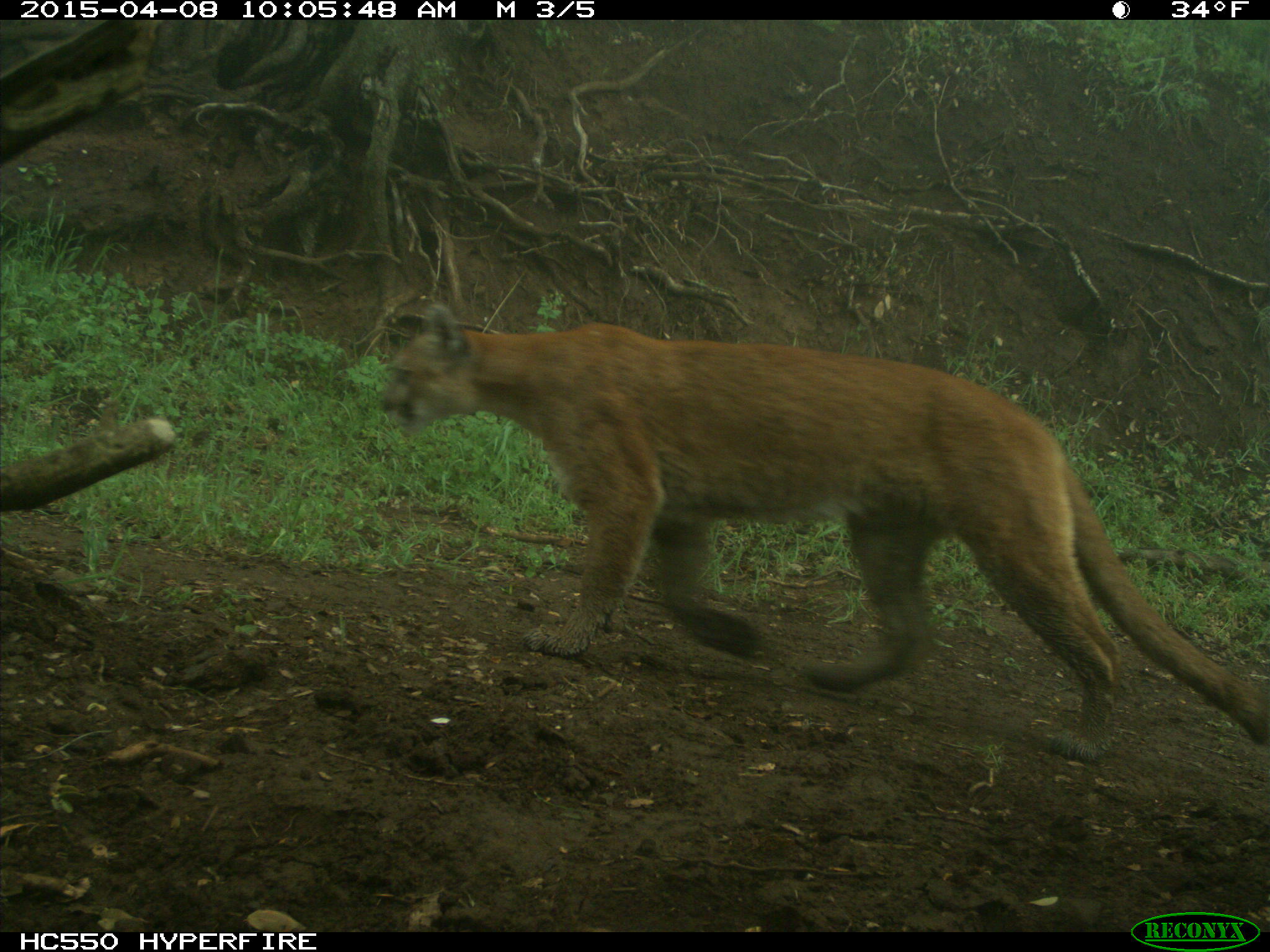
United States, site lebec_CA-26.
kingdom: Animalia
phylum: Chordata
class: Mammalia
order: Carnivora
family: Felidae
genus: Puma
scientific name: Puma concolor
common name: mountain lion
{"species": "Puma concolor (mountain lion)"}